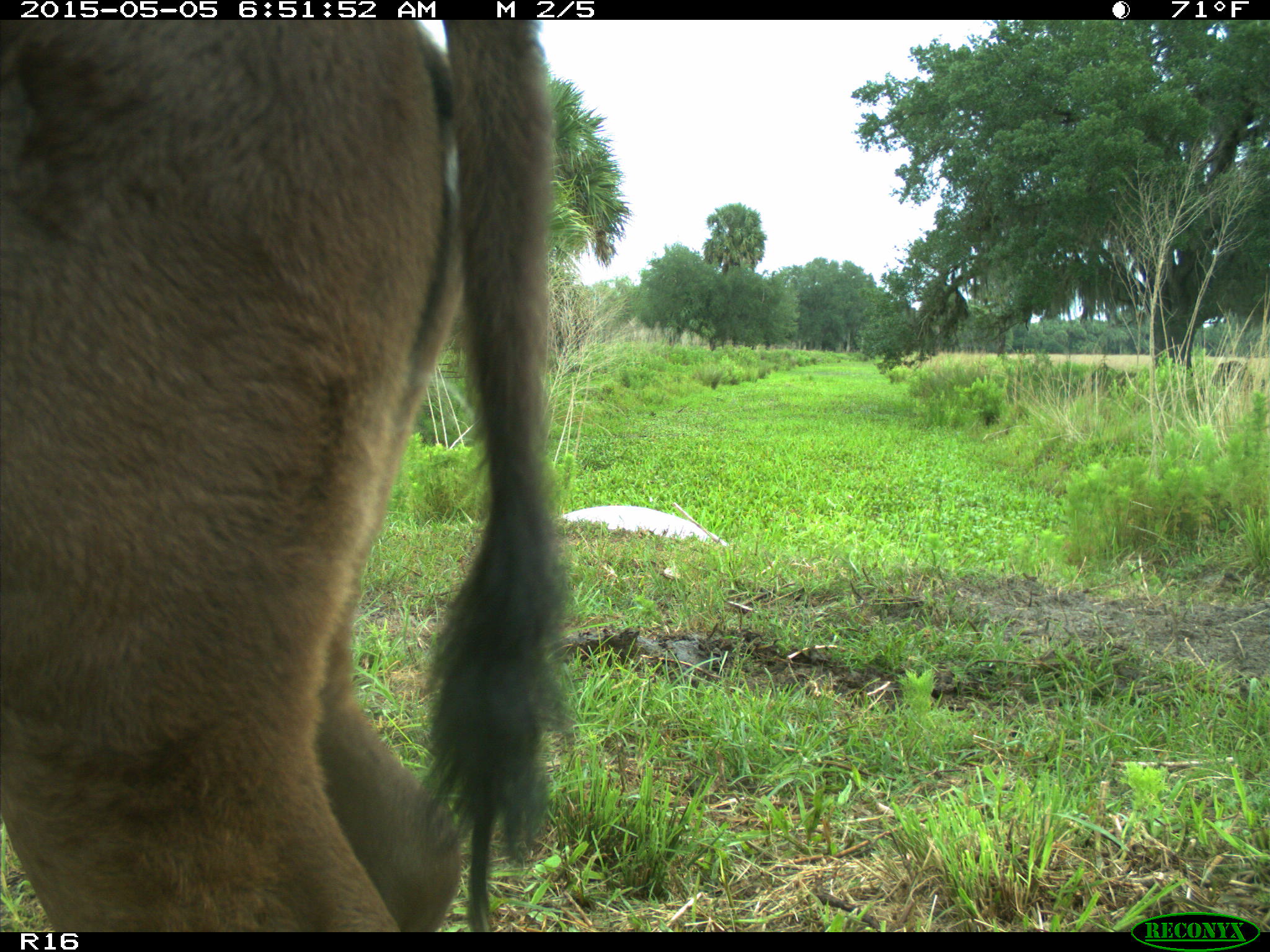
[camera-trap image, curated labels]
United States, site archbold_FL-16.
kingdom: Animalia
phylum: Chordata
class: Mammalia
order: Artiodactyla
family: Bovidae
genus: Bos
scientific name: Bos taurus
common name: domestic cow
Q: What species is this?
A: Bos taurus (domestic cow).